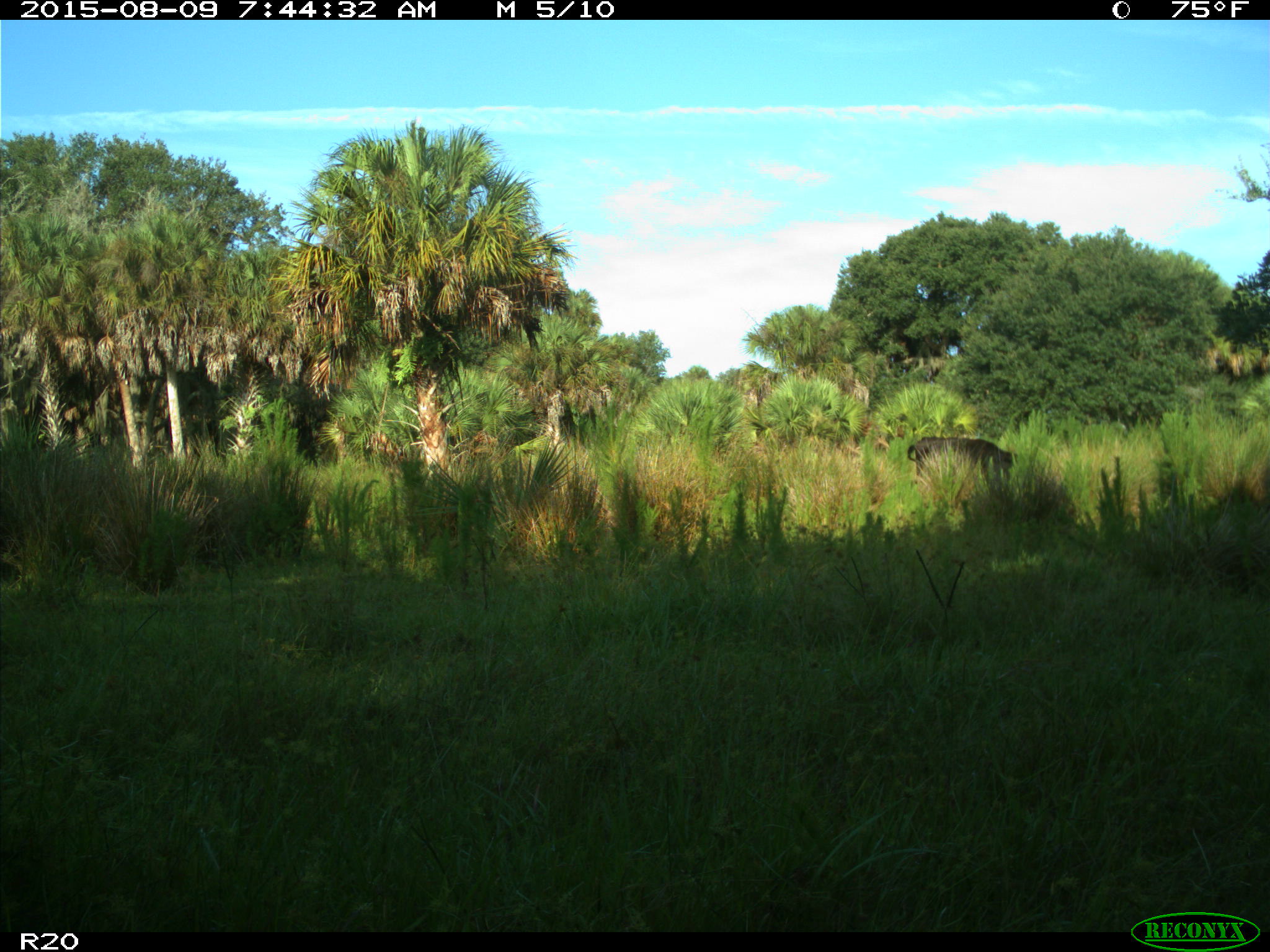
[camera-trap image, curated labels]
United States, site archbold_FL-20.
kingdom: Animalia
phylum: Chordata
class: Mammalia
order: Artiodactyla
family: Bovidae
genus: Bos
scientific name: Bos taurus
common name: domestic cow